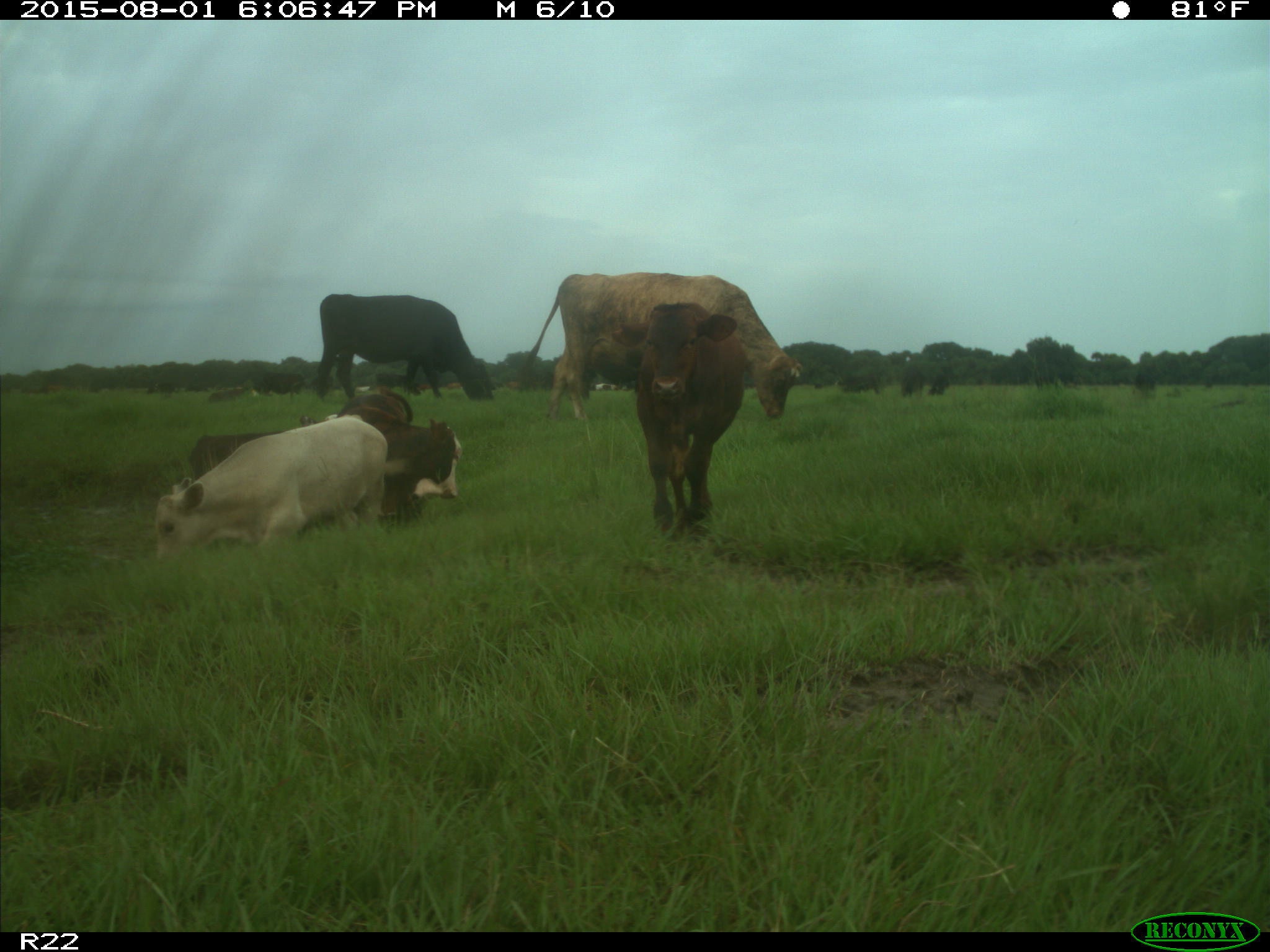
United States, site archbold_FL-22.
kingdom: Animalia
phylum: Chordata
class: Mammalia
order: Artiodactyla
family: Bovidae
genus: Bos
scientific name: Bos taurus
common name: domestic cow